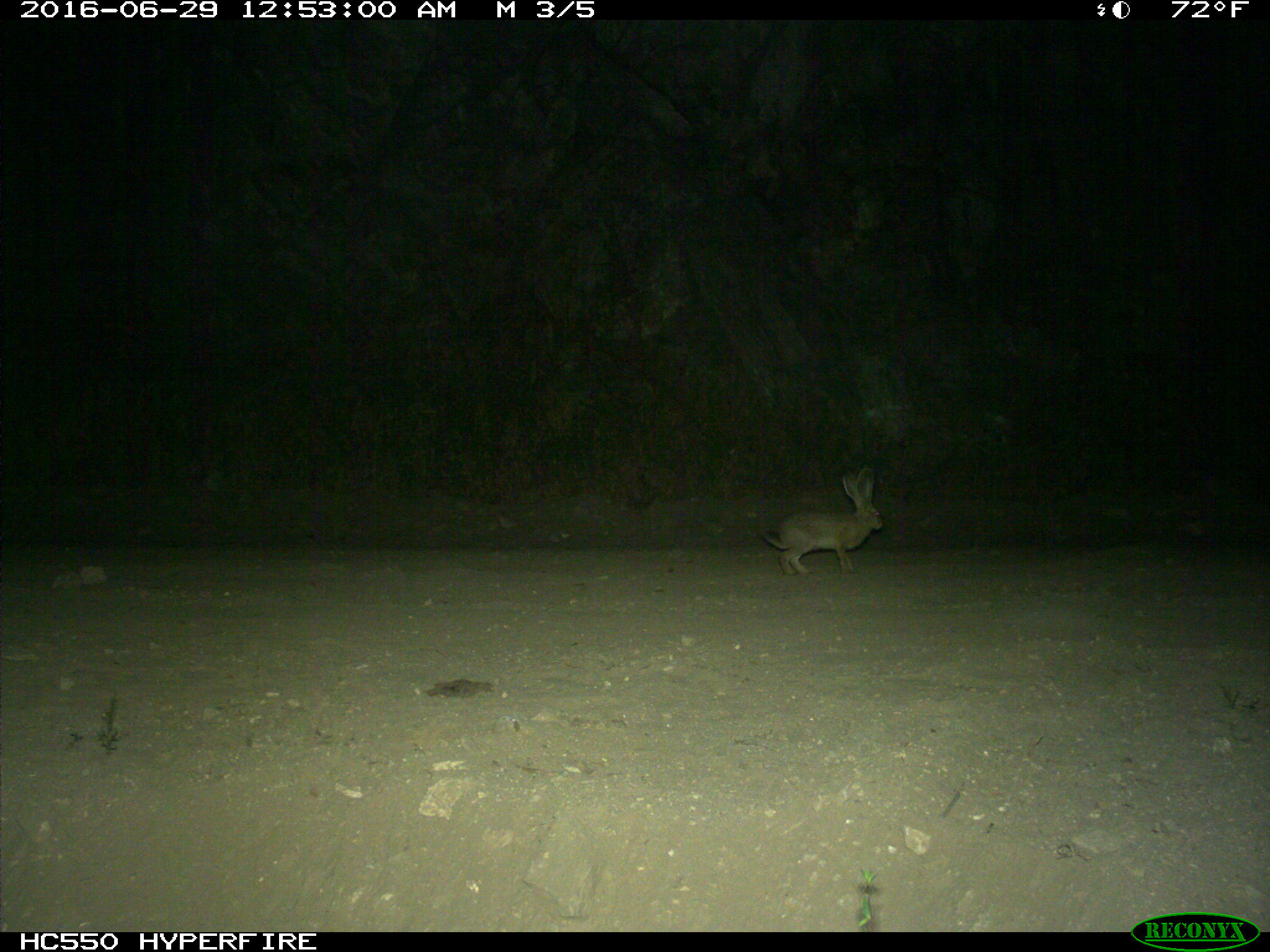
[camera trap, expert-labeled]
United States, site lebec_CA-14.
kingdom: Animalia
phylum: Chordata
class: Mammalia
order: Lagomorpha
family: Leporidae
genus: Lepus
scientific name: Lepus californicus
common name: black-tailed jackrabbit